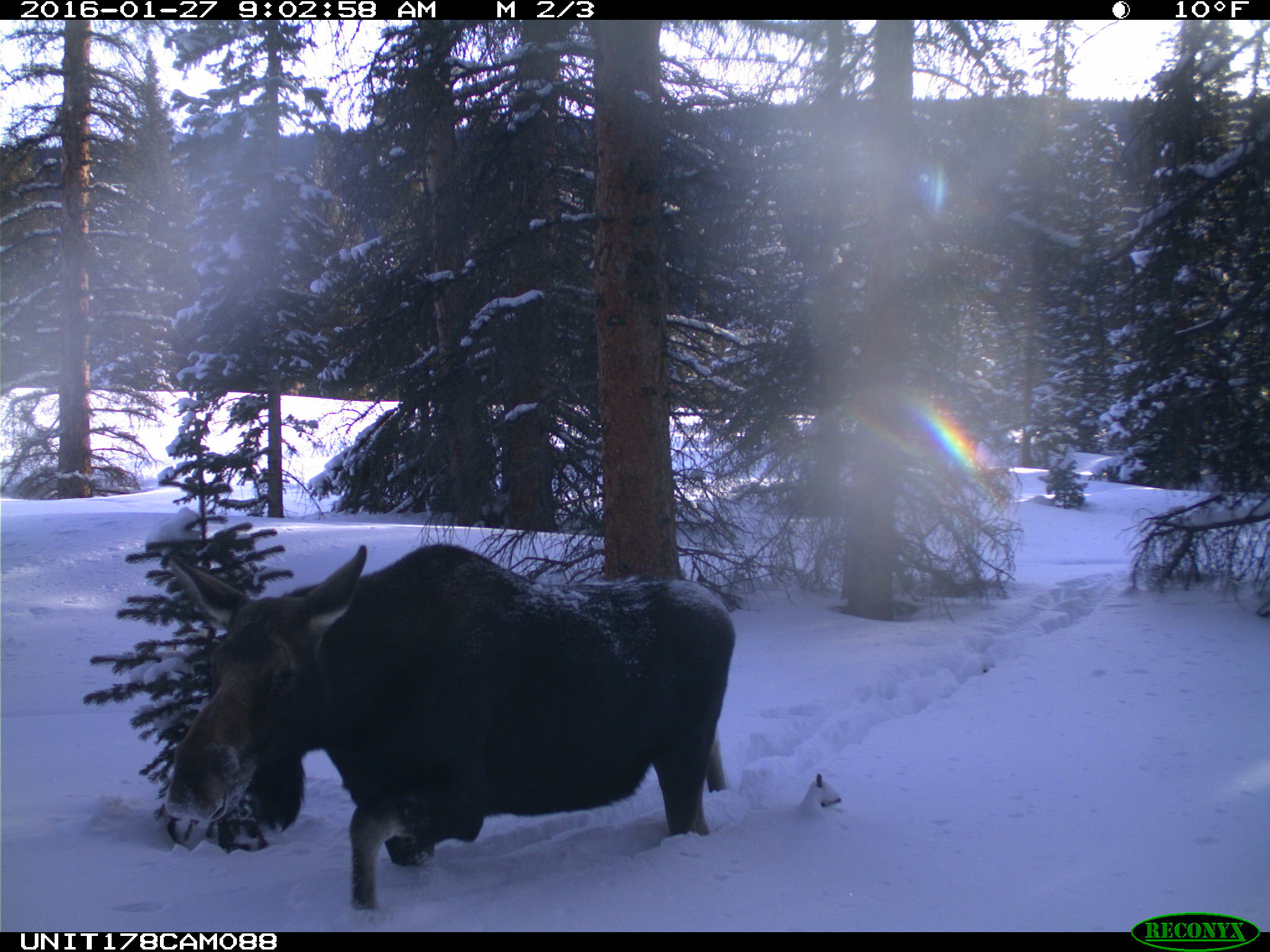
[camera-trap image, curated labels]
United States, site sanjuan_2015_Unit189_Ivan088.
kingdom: Animalia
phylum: Chordata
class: Mammalia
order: Artiodactyla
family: Cervidae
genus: Alces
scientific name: Alces alces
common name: moose